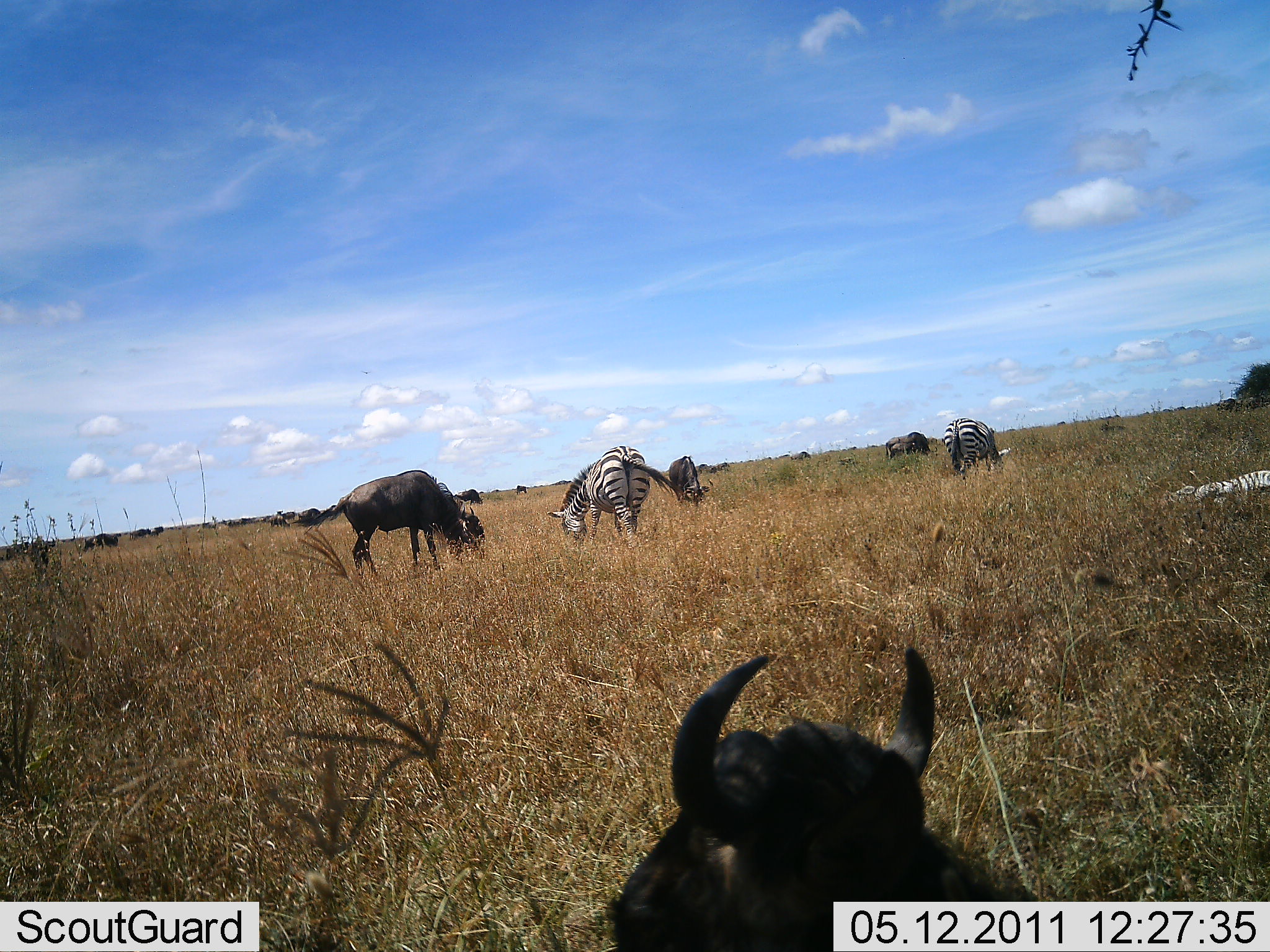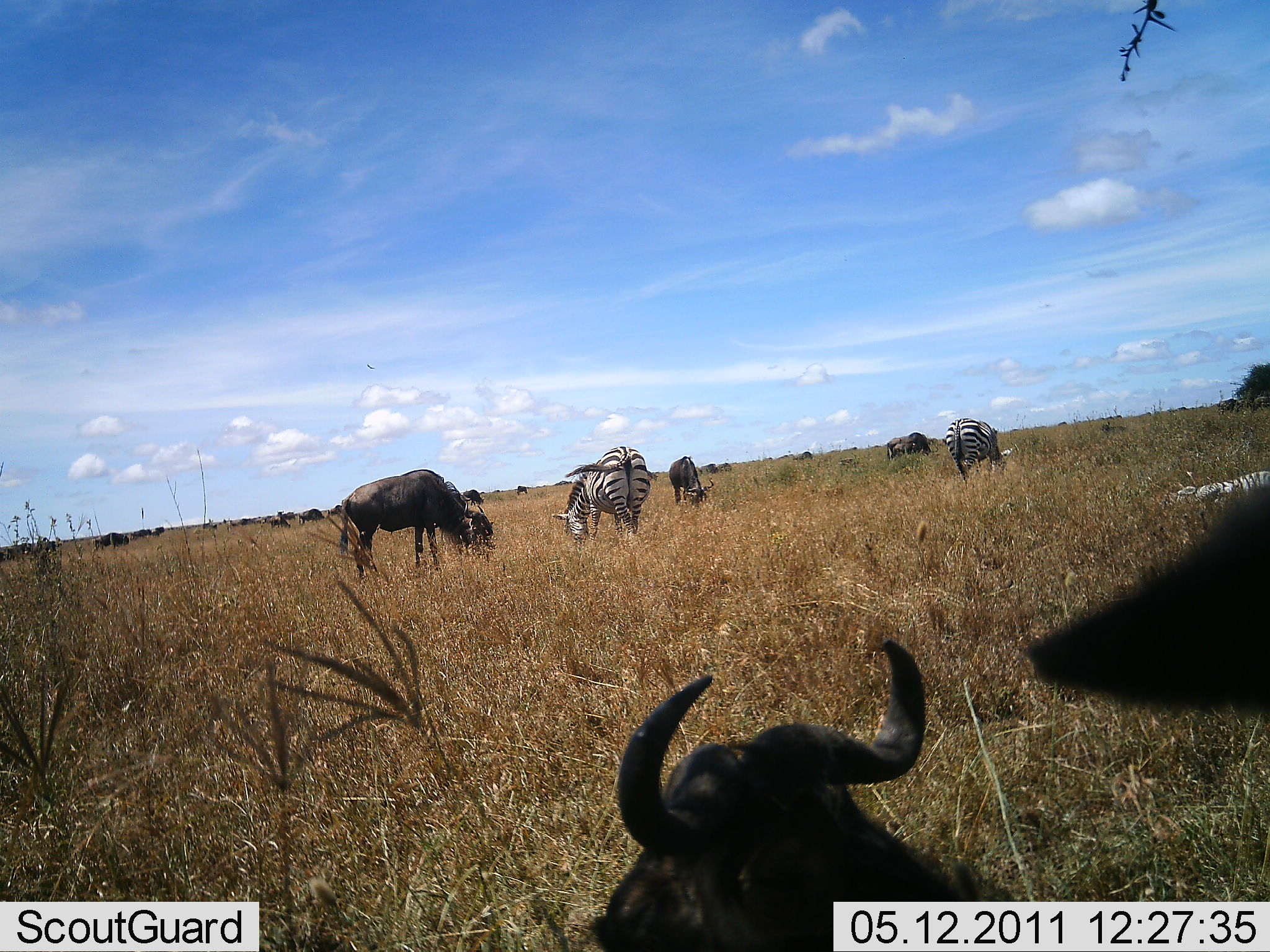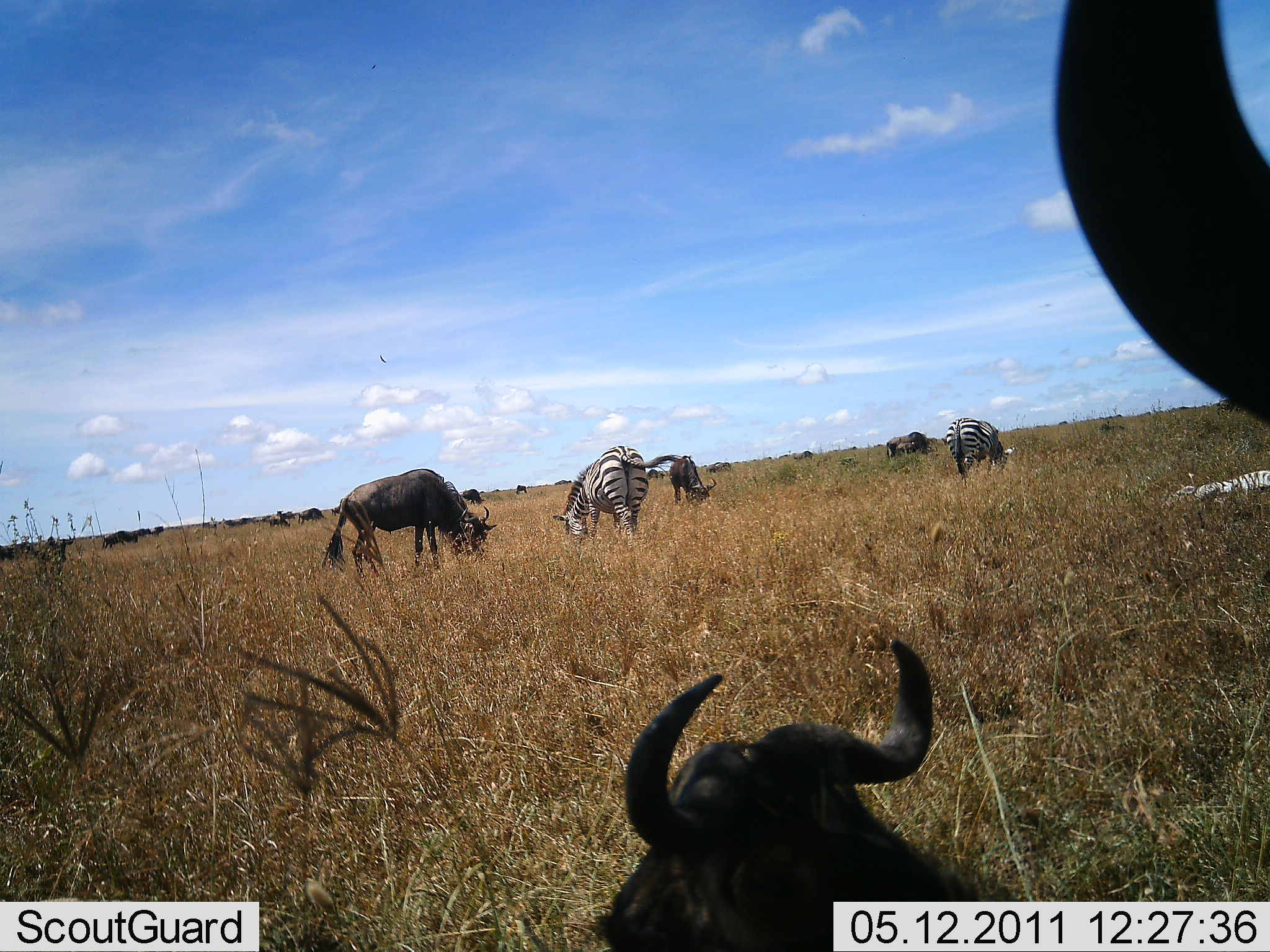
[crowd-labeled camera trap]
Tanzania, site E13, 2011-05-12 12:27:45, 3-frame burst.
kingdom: Animalia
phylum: Chordata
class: Mammalia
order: Artiodactyla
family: Bovidae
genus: Connochaetes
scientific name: Connochaetes taurinus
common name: blue wildebeest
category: wildebeest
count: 11-50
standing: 27%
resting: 55%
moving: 0%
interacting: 0%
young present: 0%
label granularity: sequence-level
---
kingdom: Animalia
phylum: Chordata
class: Mammalia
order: Perissodactyla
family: Equidae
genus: Equus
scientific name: Equus quagga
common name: plains zebra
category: zebra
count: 3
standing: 17%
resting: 42%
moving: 0%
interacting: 0%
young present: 0%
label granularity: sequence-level